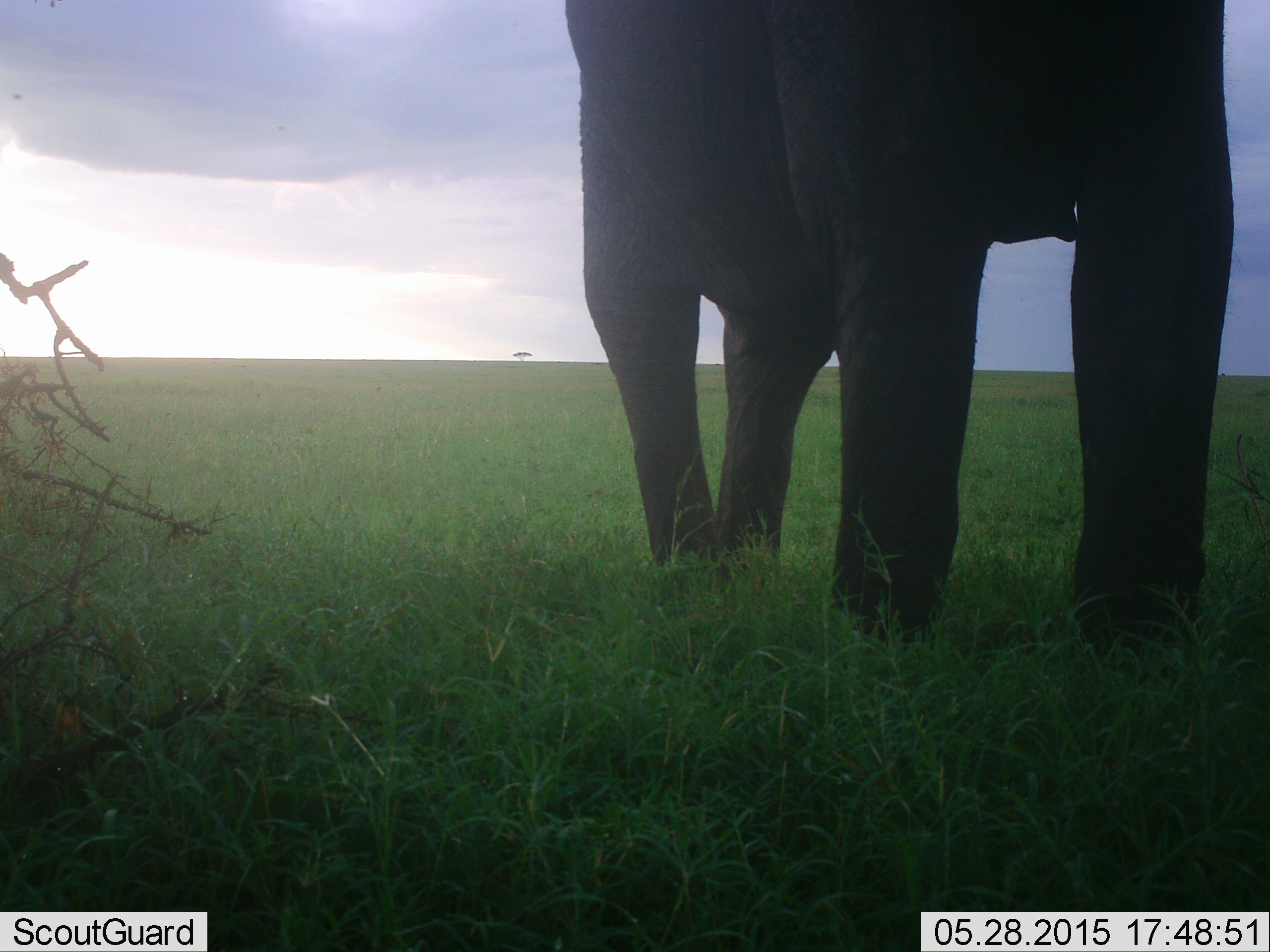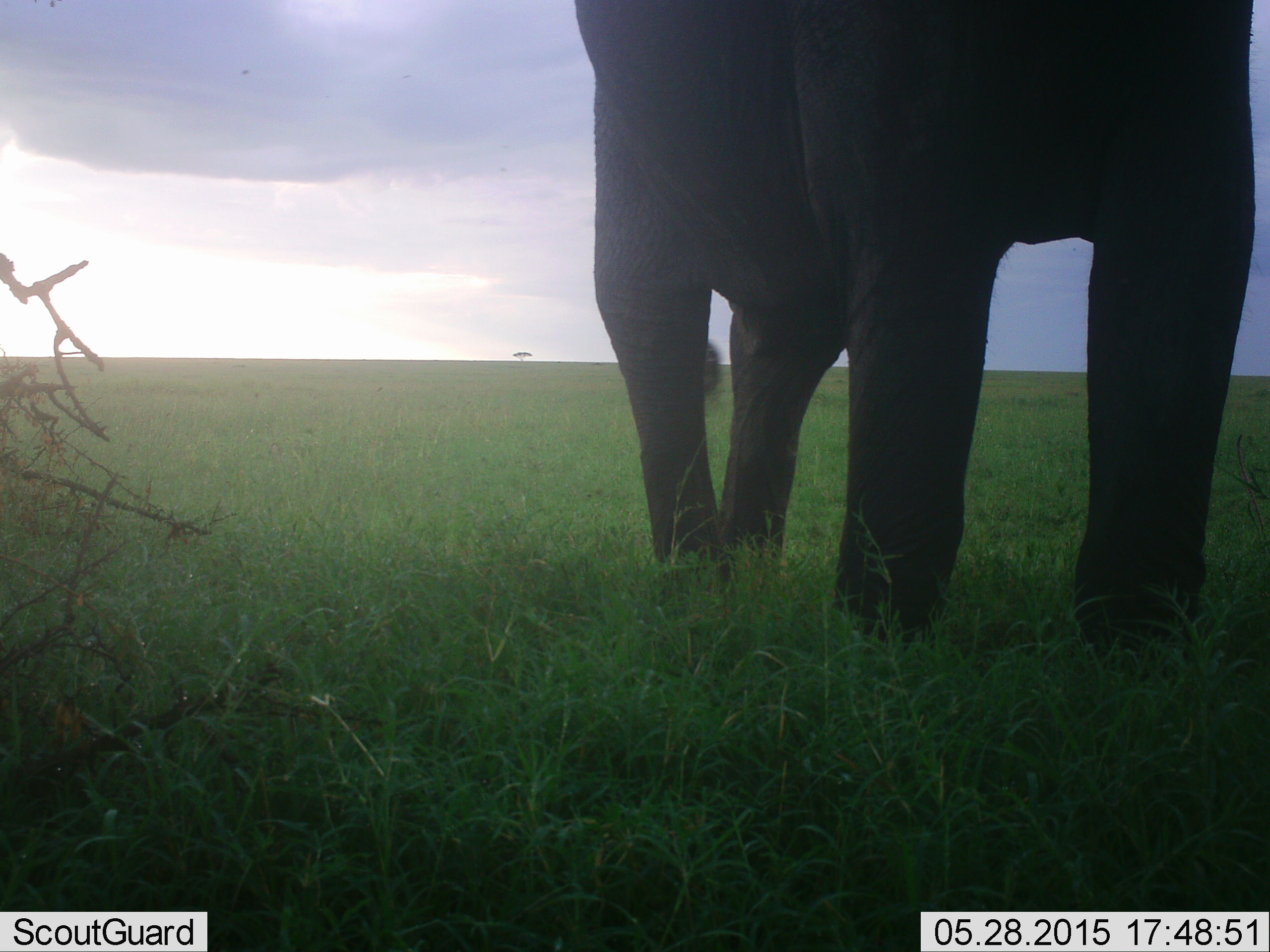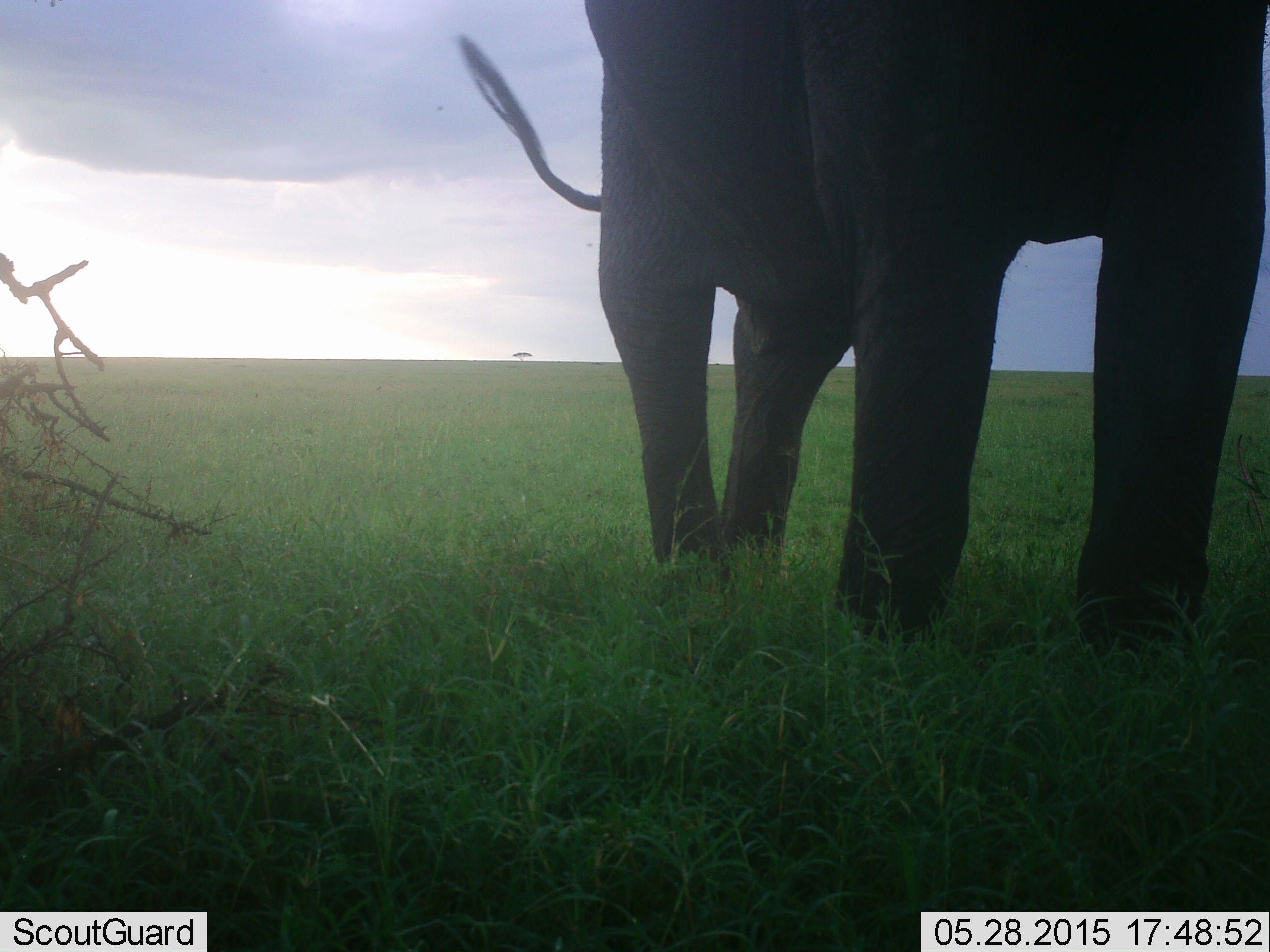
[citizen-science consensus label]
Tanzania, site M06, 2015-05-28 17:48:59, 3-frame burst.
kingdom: Animalia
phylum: Chordata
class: Mammalia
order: Proboscidea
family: Elephantidae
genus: Loxodonta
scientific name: Loxodonta africana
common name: african bush elephant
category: elephant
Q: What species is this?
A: Elephant (african bush elephant) (Loxodonta africana).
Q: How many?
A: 1.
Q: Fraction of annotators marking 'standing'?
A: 70%.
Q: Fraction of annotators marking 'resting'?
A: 0%.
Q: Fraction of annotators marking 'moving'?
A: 30%.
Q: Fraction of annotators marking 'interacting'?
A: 0%.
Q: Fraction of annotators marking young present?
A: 0%.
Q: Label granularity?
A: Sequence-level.